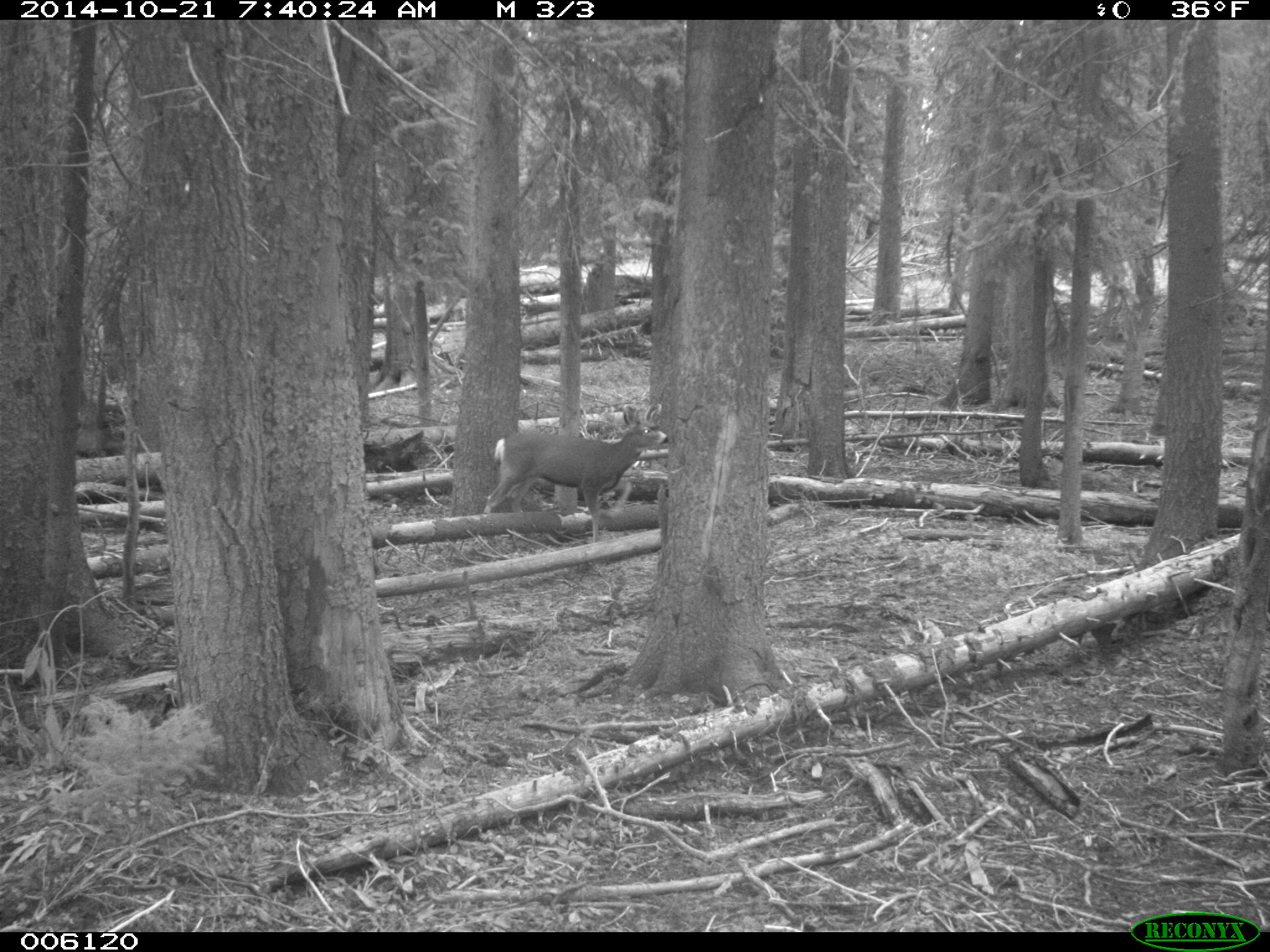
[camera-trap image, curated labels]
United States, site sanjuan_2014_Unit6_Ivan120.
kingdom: Animalia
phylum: Chordata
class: Mammalia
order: Artiodactyla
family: Cervidae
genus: Odocoileus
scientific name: Odocoileus hemionus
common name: mule deer